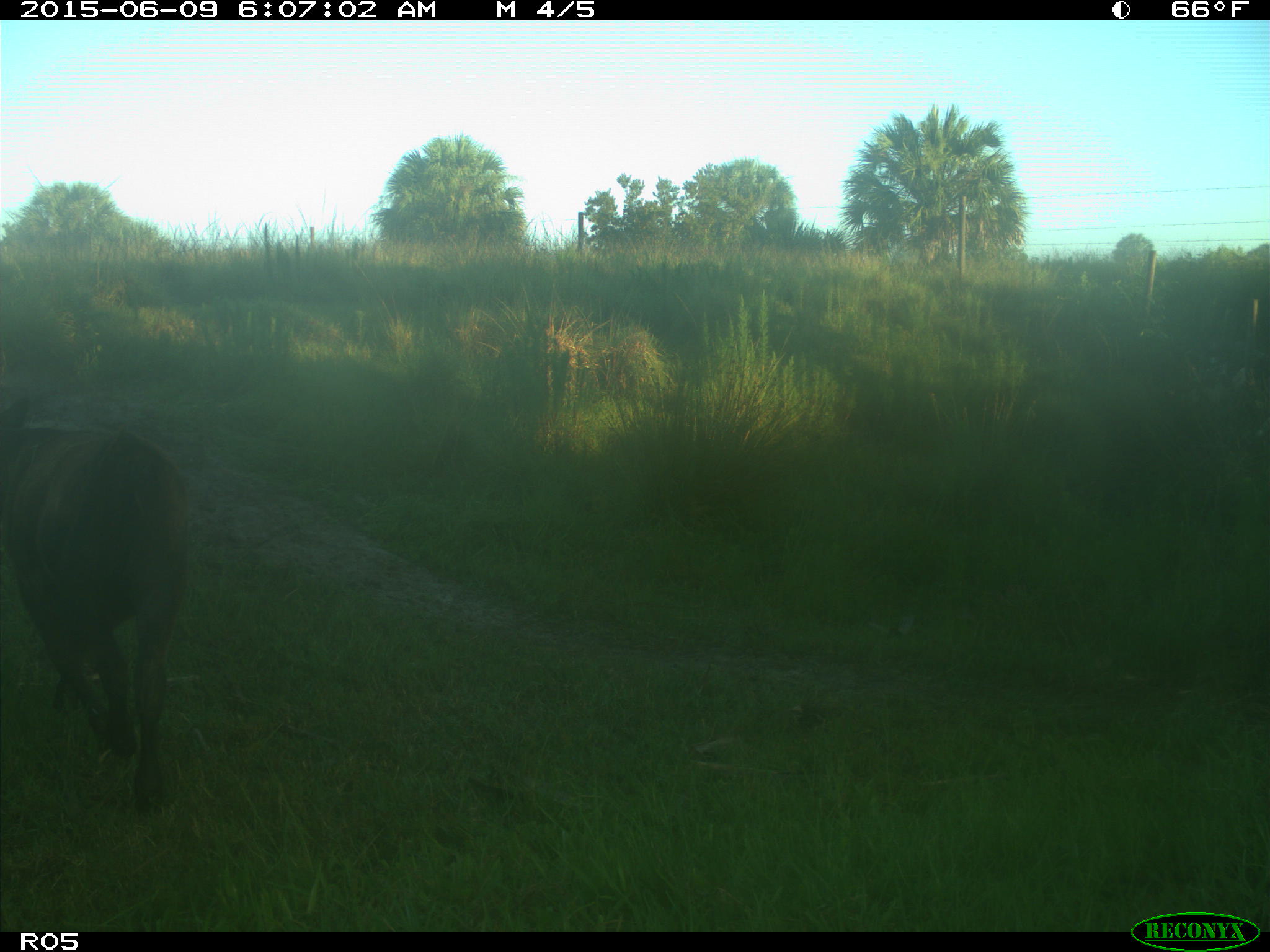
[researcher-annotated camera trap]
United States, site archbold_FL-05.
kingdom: Animalia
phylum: Chordata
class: Mammalia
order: Artiodactyla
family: Bovidae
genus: Bos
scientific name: Bos taurus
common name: domestic cow